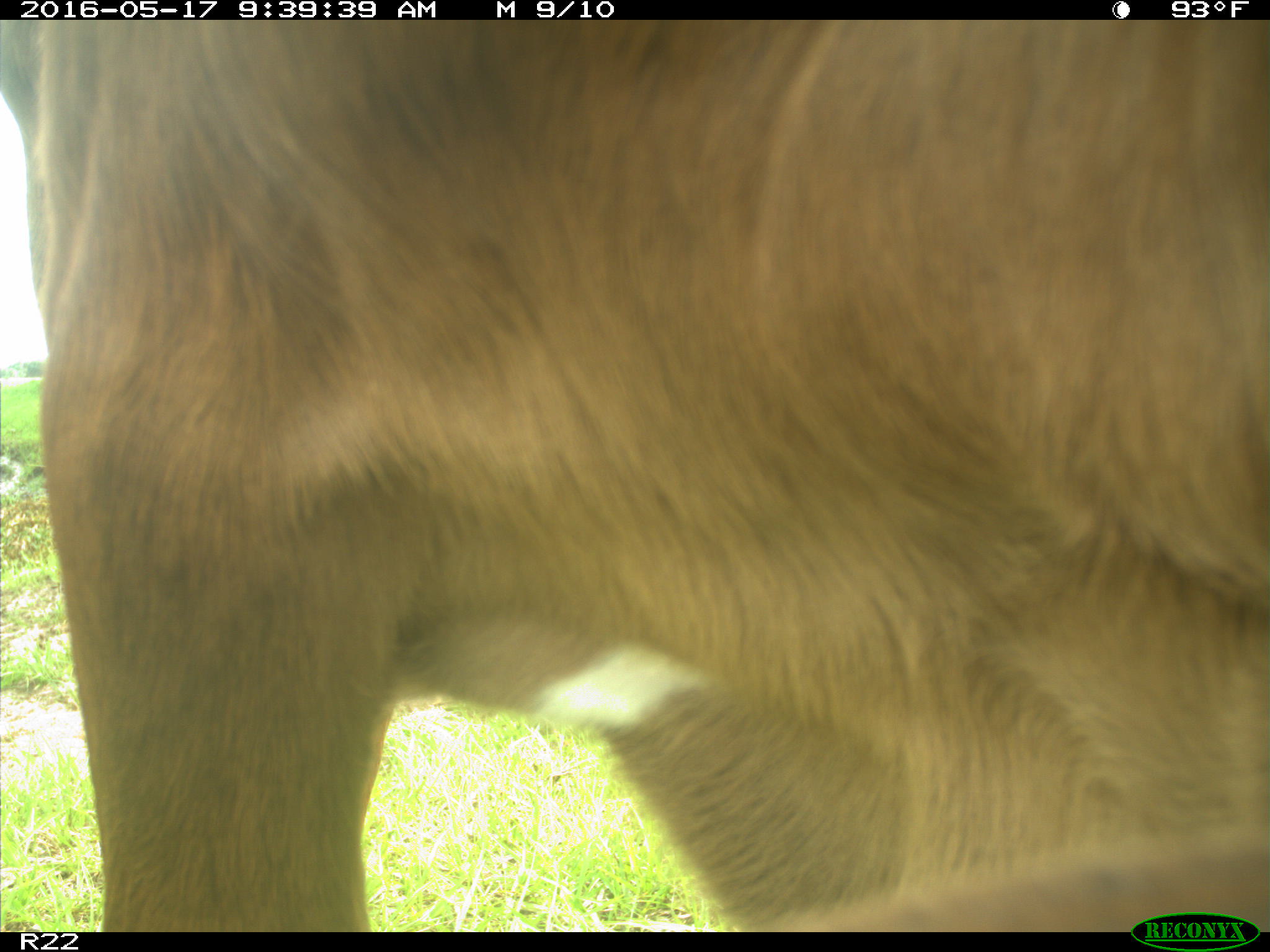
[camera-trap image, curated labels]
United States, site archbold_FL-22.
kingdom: Animalia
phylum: Chordata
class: Mammalia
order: Artiodactyla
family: Bovidae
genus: Bos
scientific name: Bos taurus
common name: domestic cow